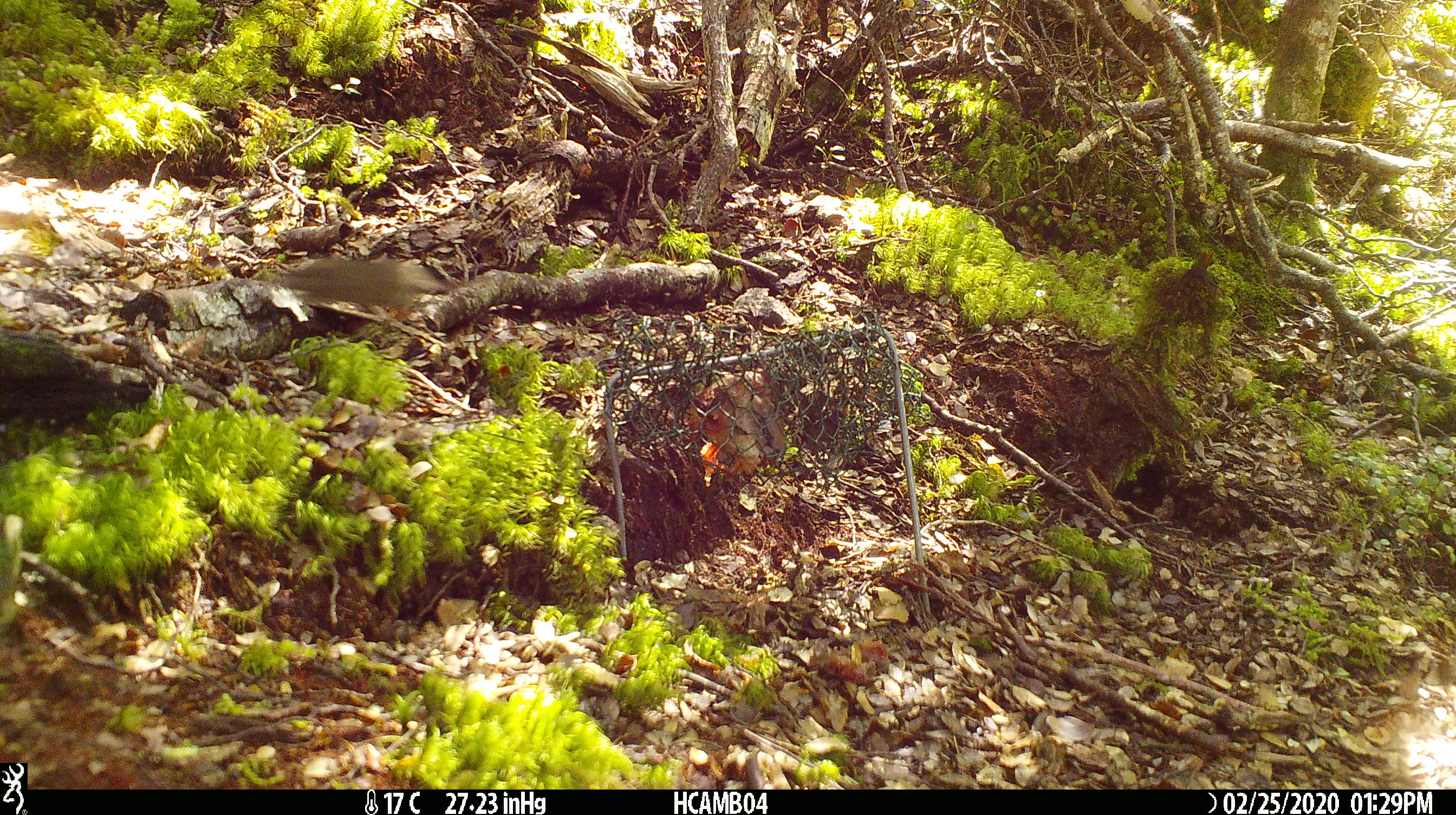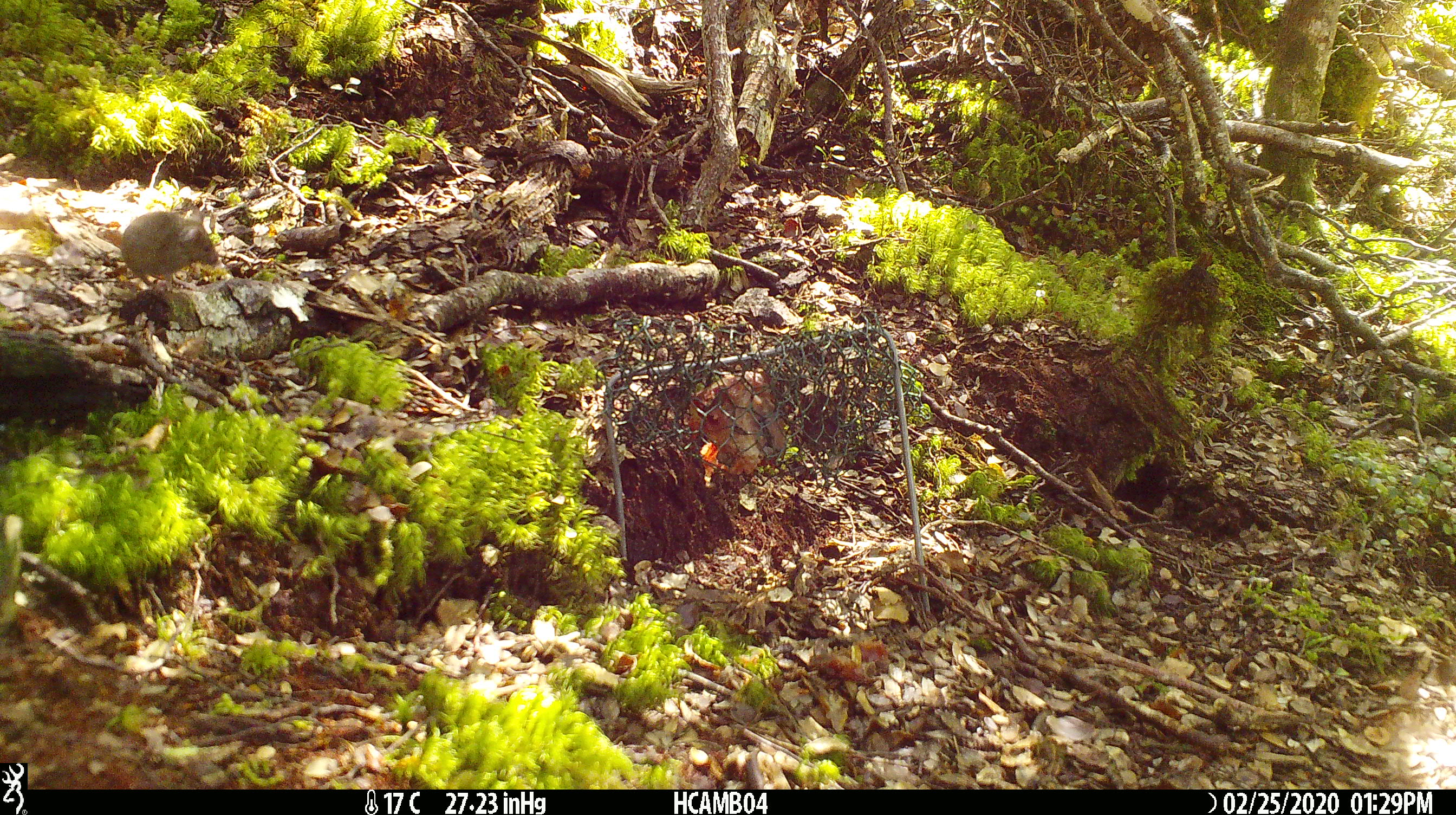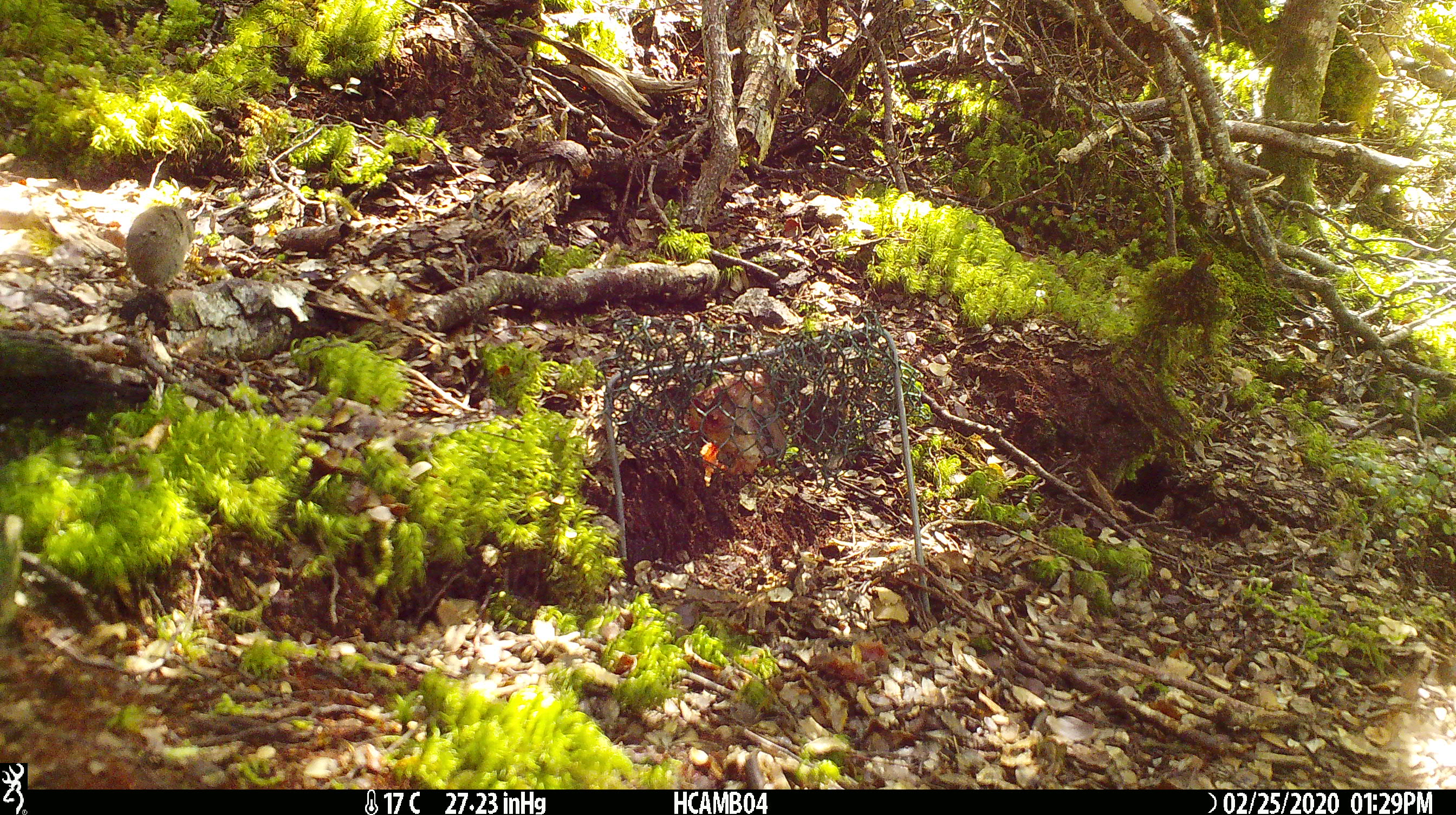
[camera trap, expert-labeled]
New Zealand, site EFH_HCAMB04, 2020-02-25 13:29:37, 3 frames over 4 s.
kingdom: Animalia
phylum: Chordata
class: Mammalia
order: Rodentia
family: Muridae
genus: Mus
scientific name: Mus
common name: mouse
Mouse (Mus).